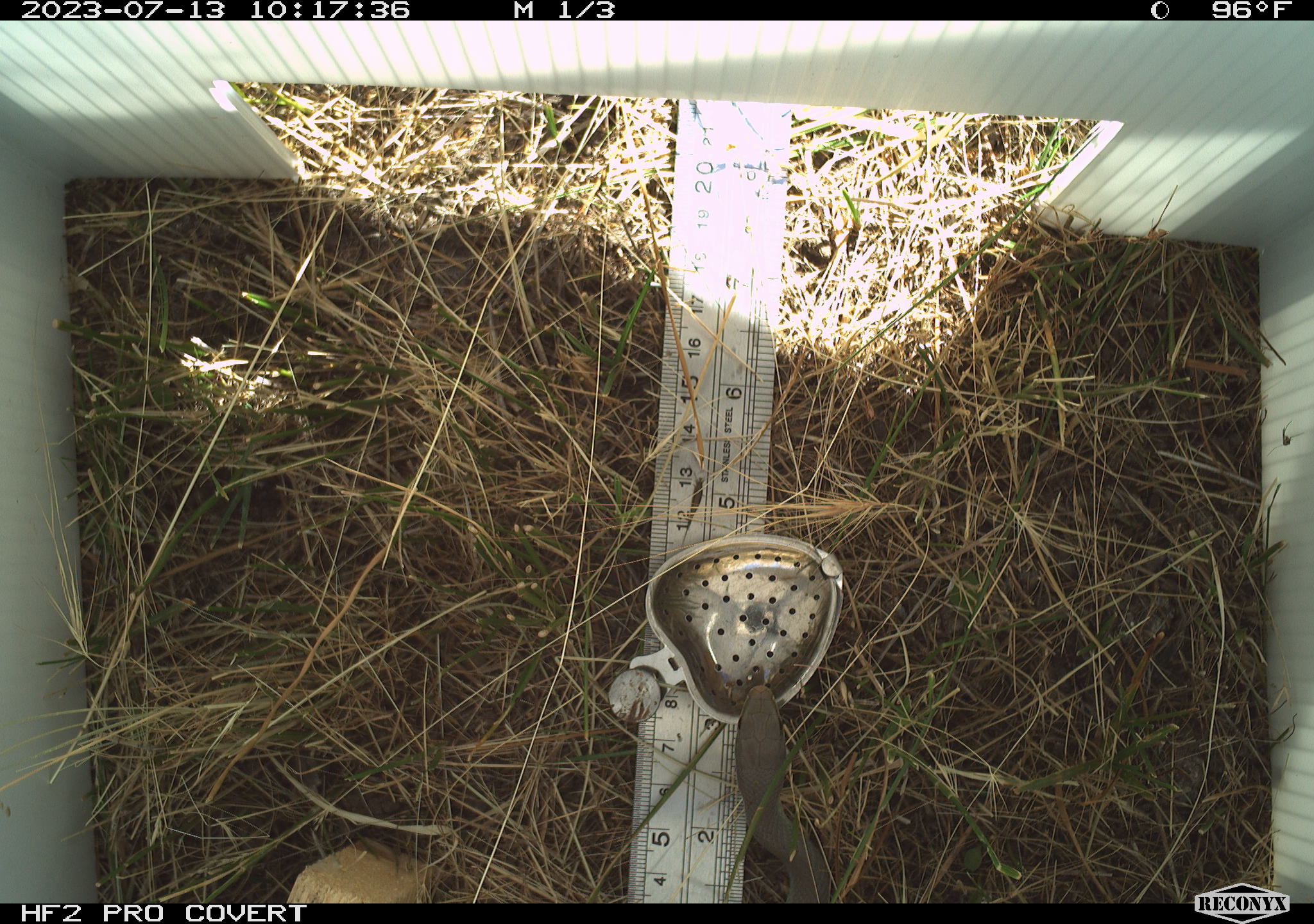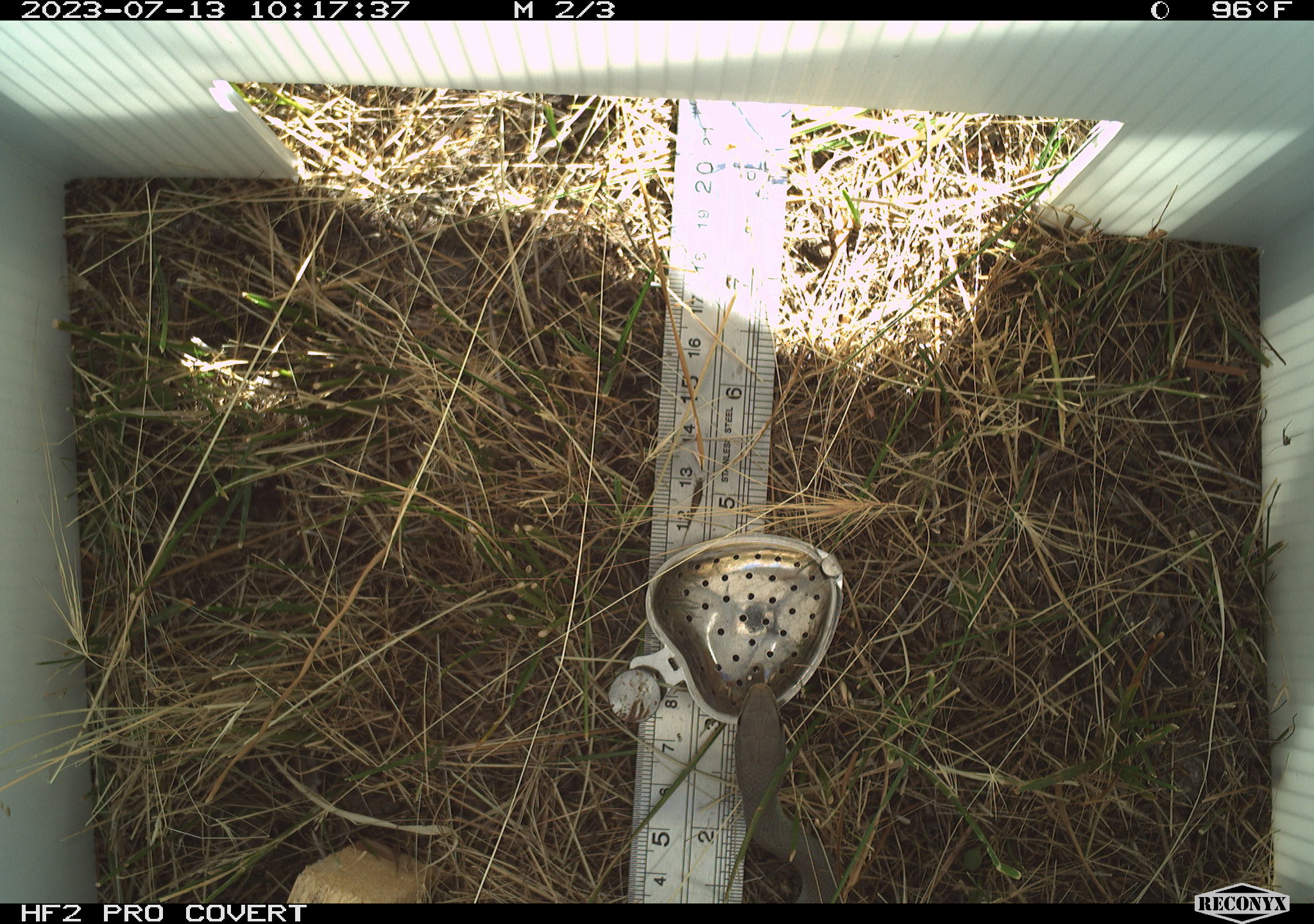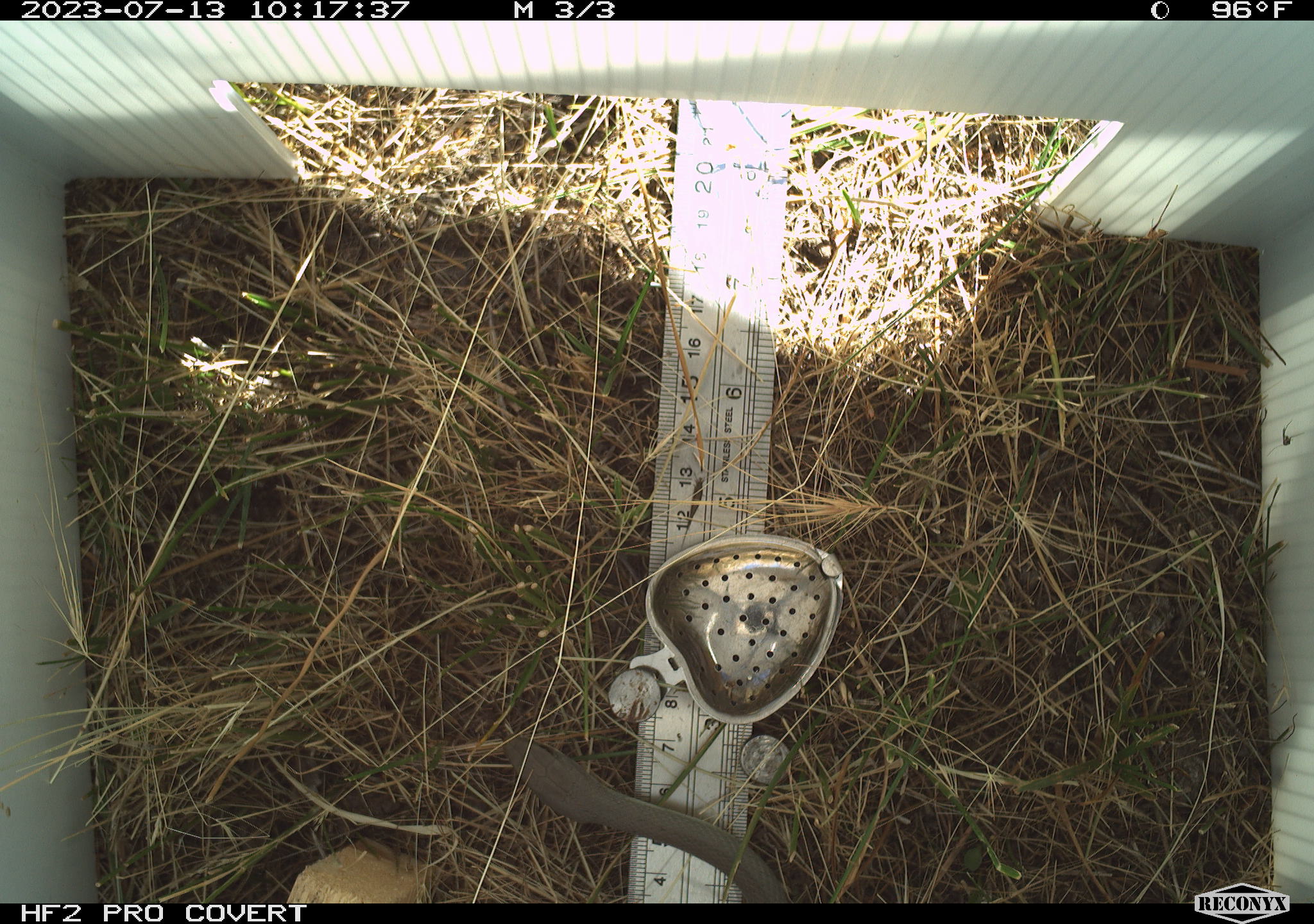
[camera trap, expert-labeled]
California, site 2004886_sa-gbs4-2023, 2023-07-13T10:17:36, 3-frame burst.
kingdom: Animalia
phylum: Chordata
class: Reptilia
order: Squamata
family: Colubridae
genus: Coluber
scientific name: Coluber constrictor mormon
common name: western yellow-bellied racer